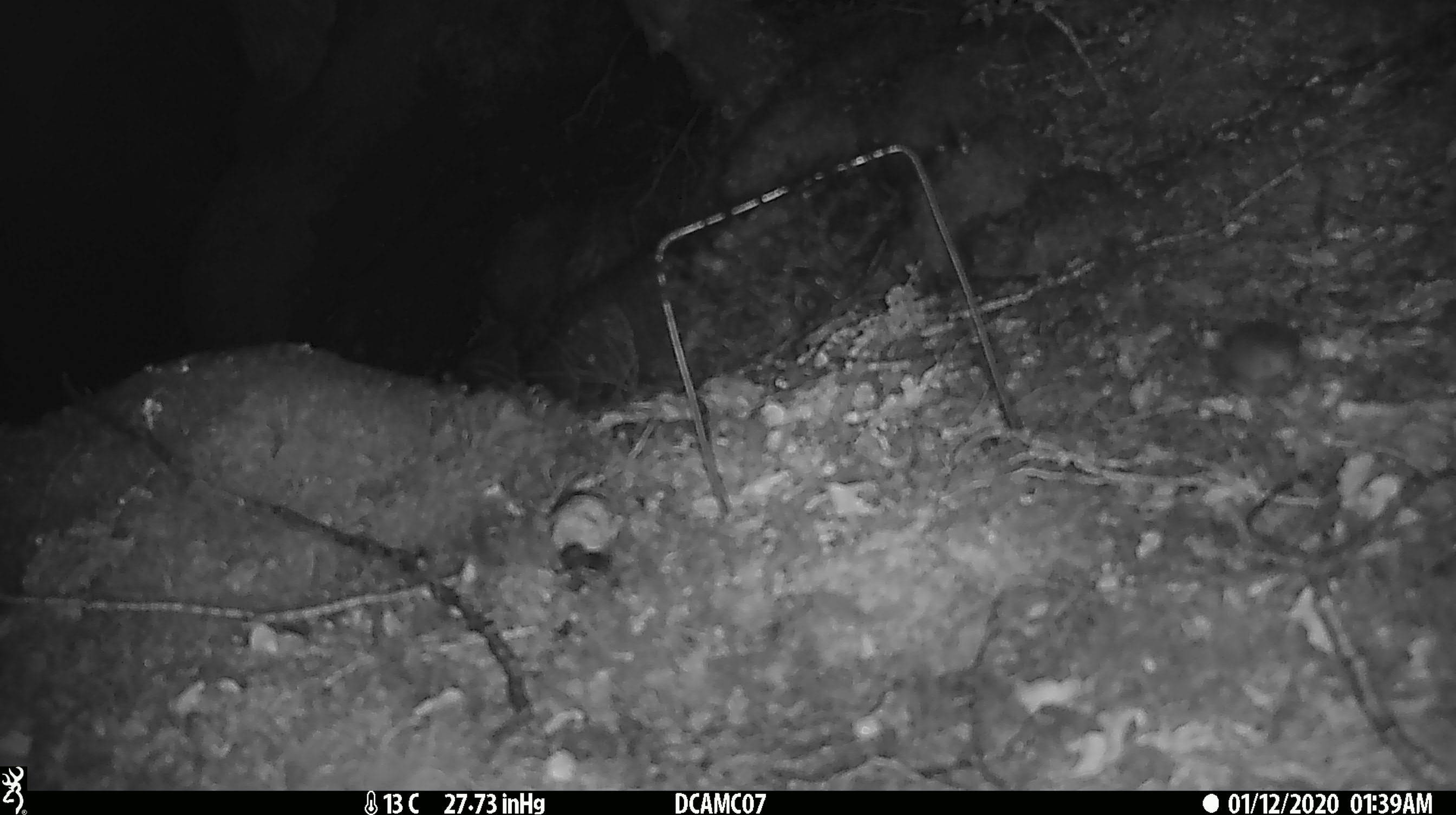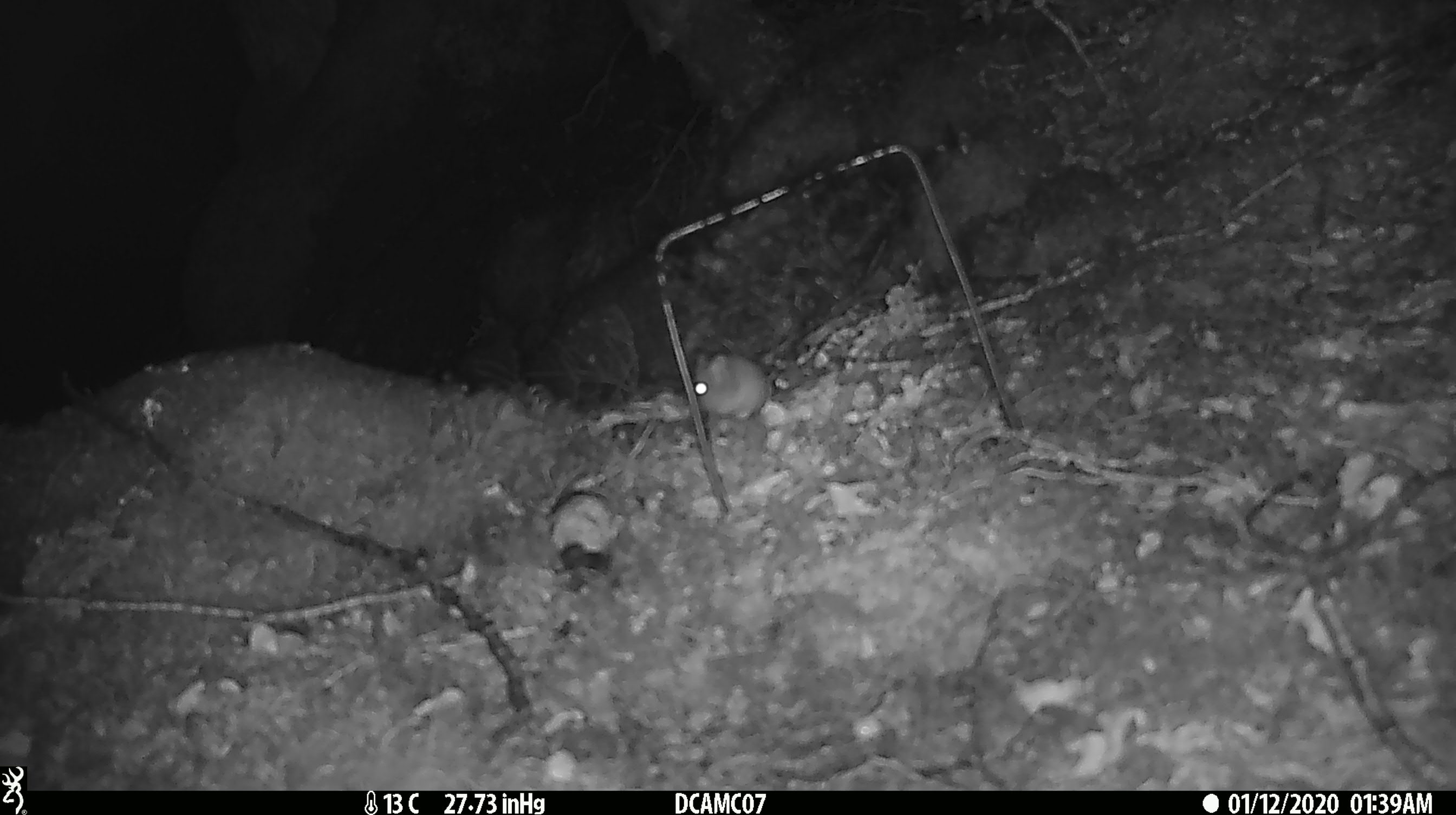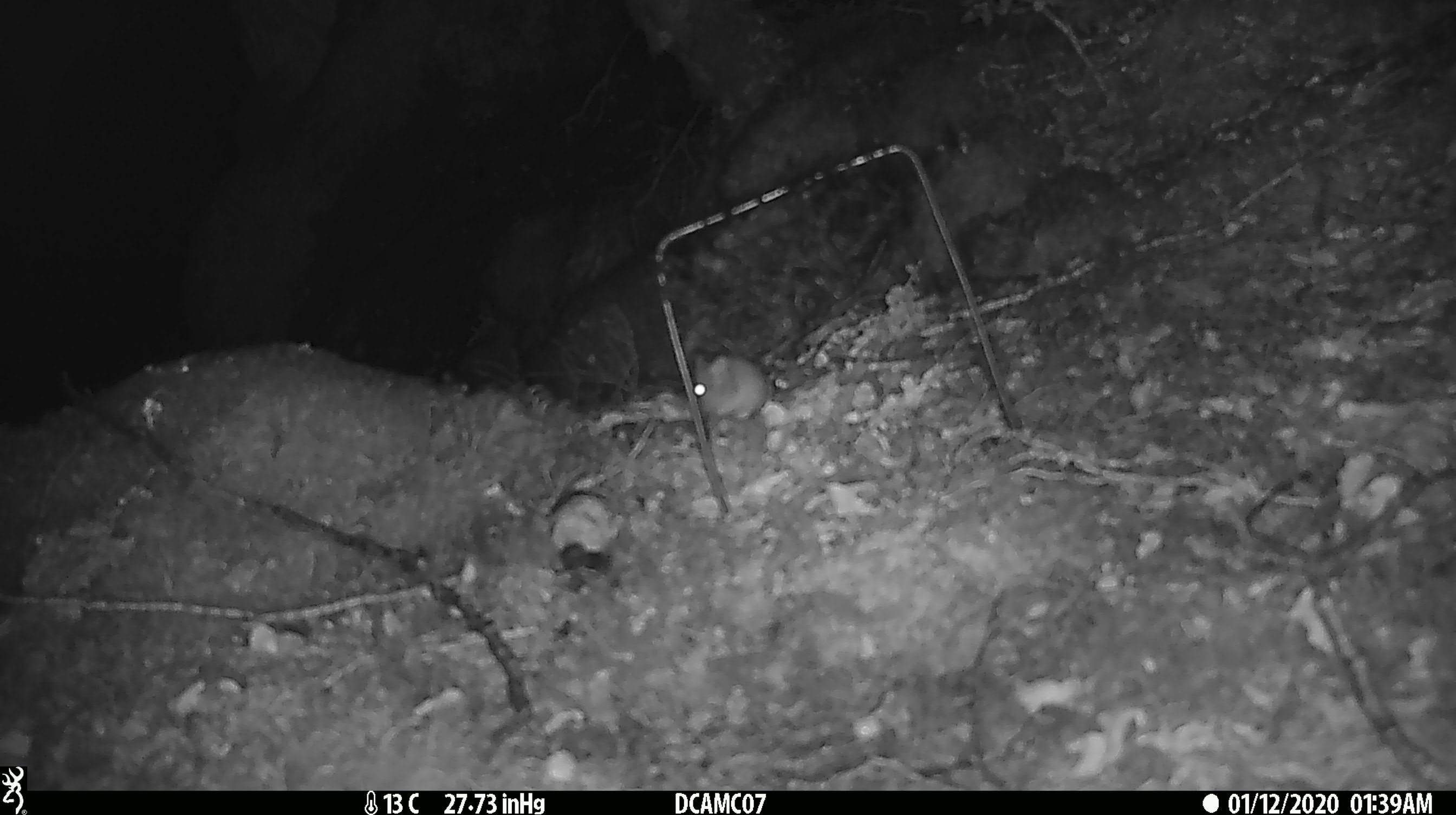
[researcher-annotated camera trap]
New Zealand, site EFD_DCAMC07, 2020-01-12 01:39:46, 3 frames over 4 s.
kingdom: Animalia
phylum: Chordata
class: Mammalia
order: Rodentia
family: Muridae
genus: Mus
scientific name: Mus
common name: mouse